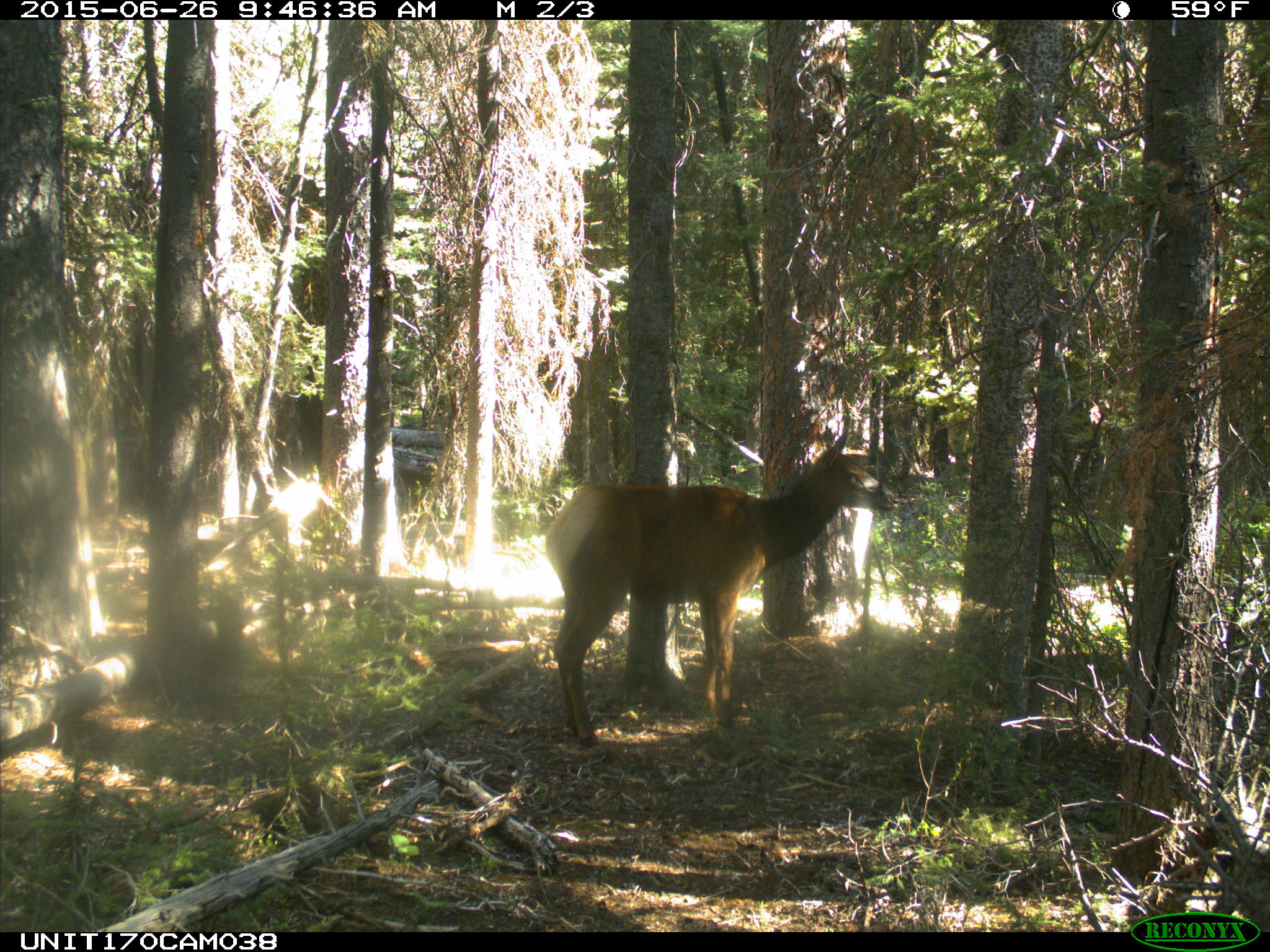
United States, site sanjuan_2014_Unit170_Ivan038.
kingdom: Animalia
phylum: Chordata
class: Mammalia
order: Artiodactyla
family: Cervidae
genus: Cervus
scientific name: Cervus elaphus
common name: red deer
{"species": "Cervus elaphus (red deer)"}